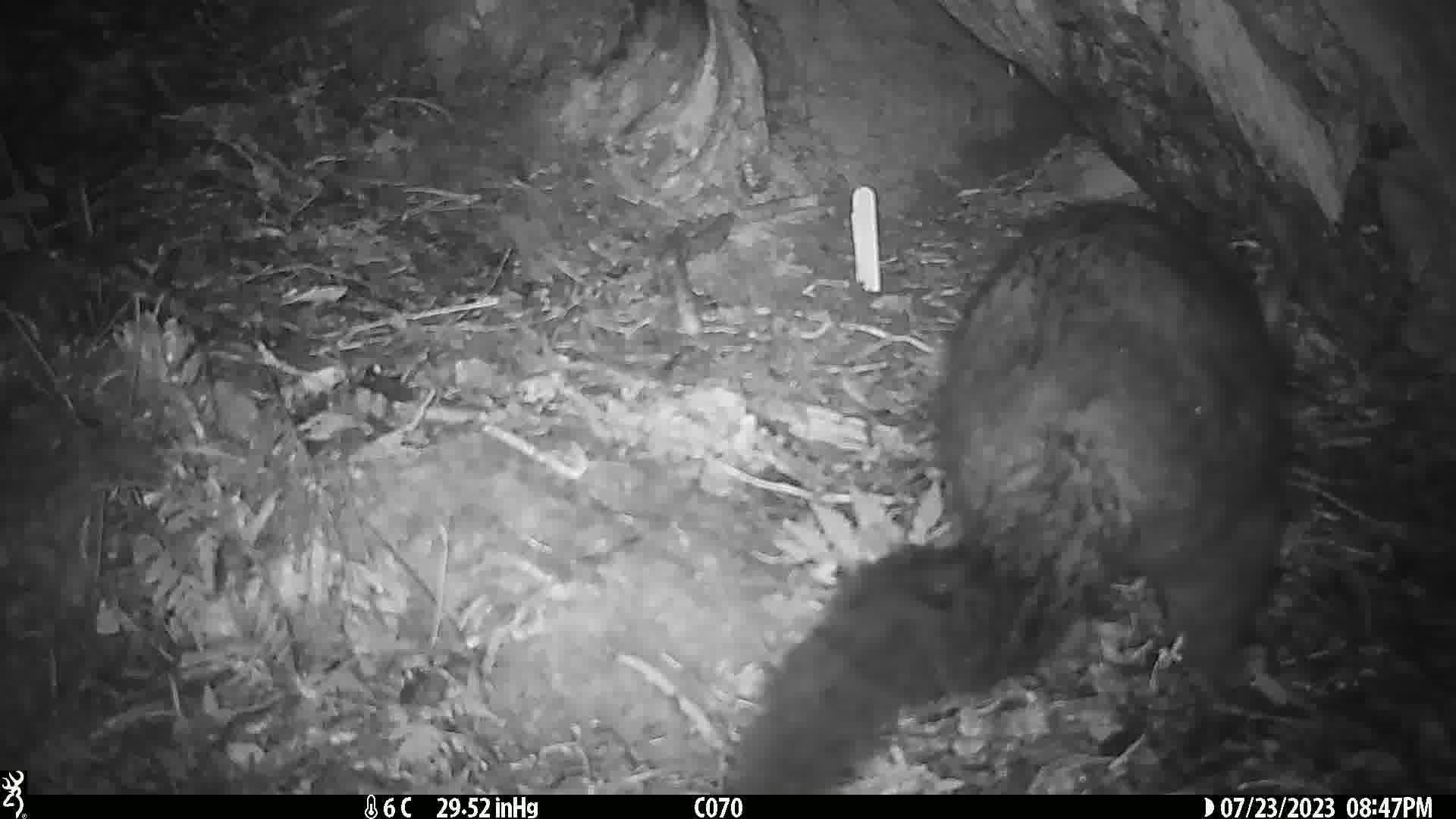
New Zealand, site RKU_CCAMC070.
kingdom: Animalia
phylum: Chordata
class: Mammalia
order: Diprotodontia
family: Phalangeridae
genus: Trichosurus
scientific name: Trichosurus vulpecula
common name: common brushtail possum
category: possum